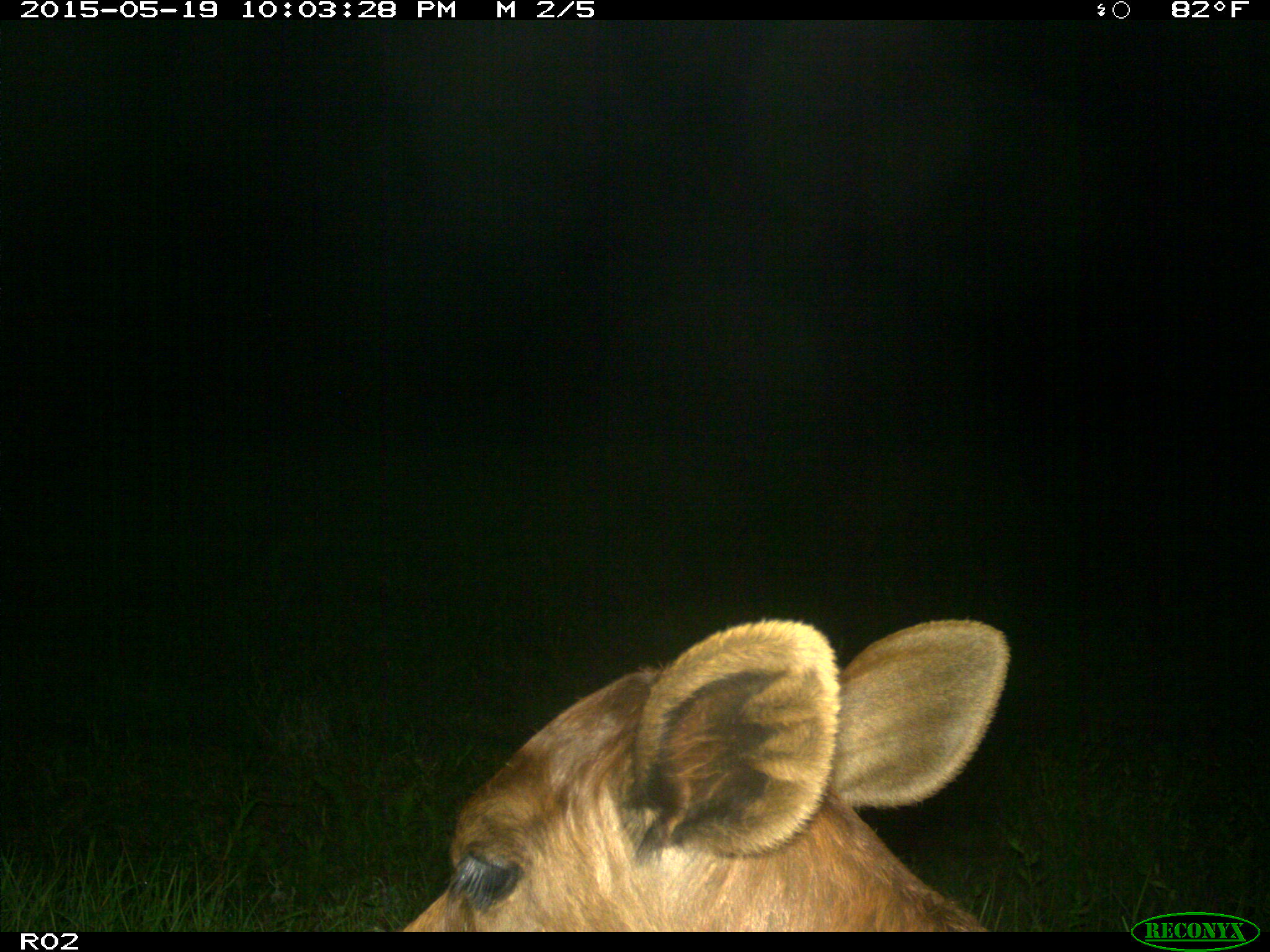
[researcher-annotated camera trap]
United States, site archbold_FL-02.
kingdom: Animalia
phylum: Chordata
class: Mammalia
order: Artiodactyla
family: Bovidae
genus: Bos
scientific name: Bos taurus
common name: domestic cow